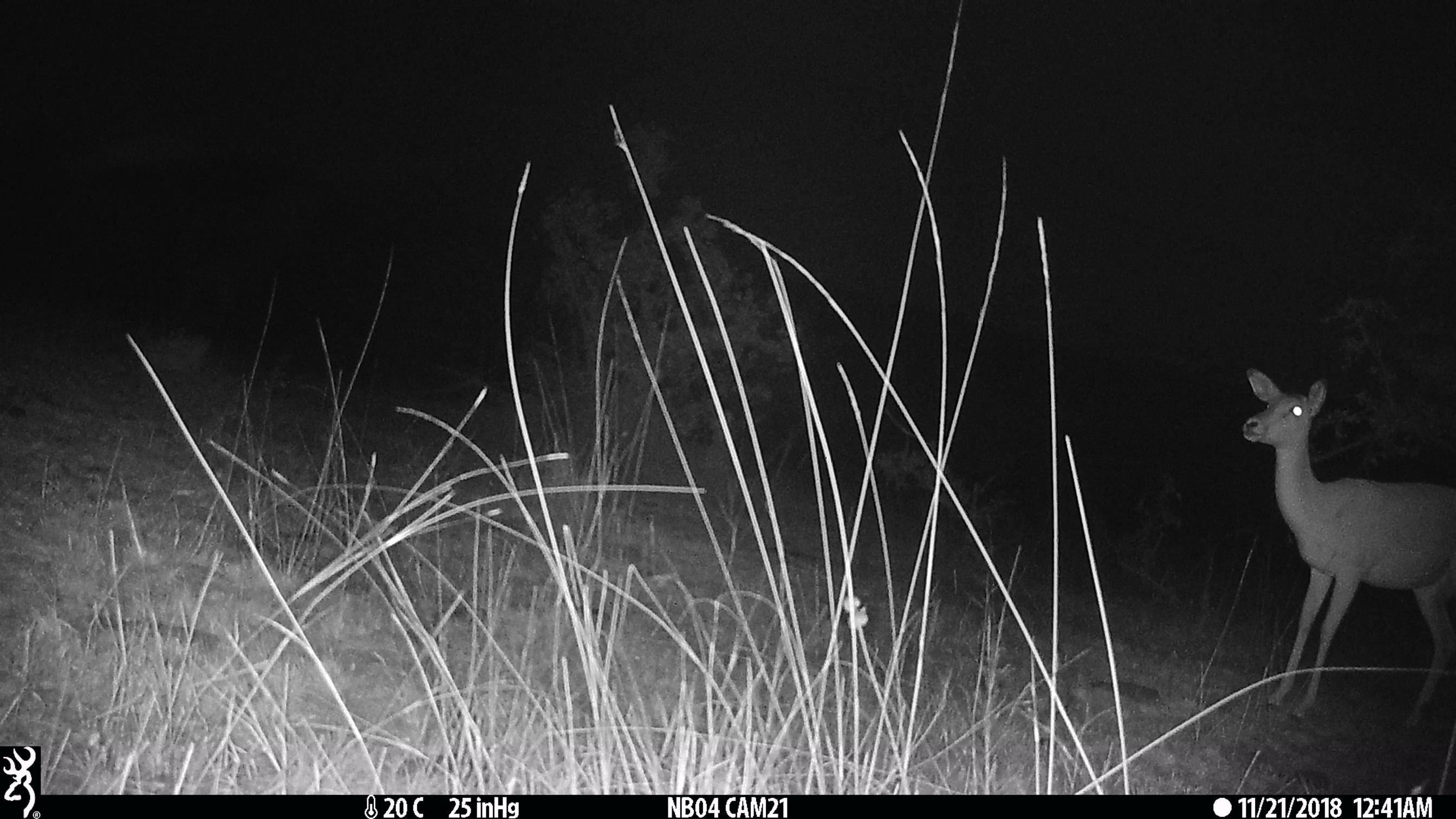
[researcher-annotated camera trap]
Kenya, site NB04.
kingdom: Animalia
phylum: Chordata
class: Mammalia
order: Artiodactyla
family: Bovidae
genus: Aepyceros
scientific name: Aepyceros melampus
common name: impala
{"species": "impala (Aepyceros melampus)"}